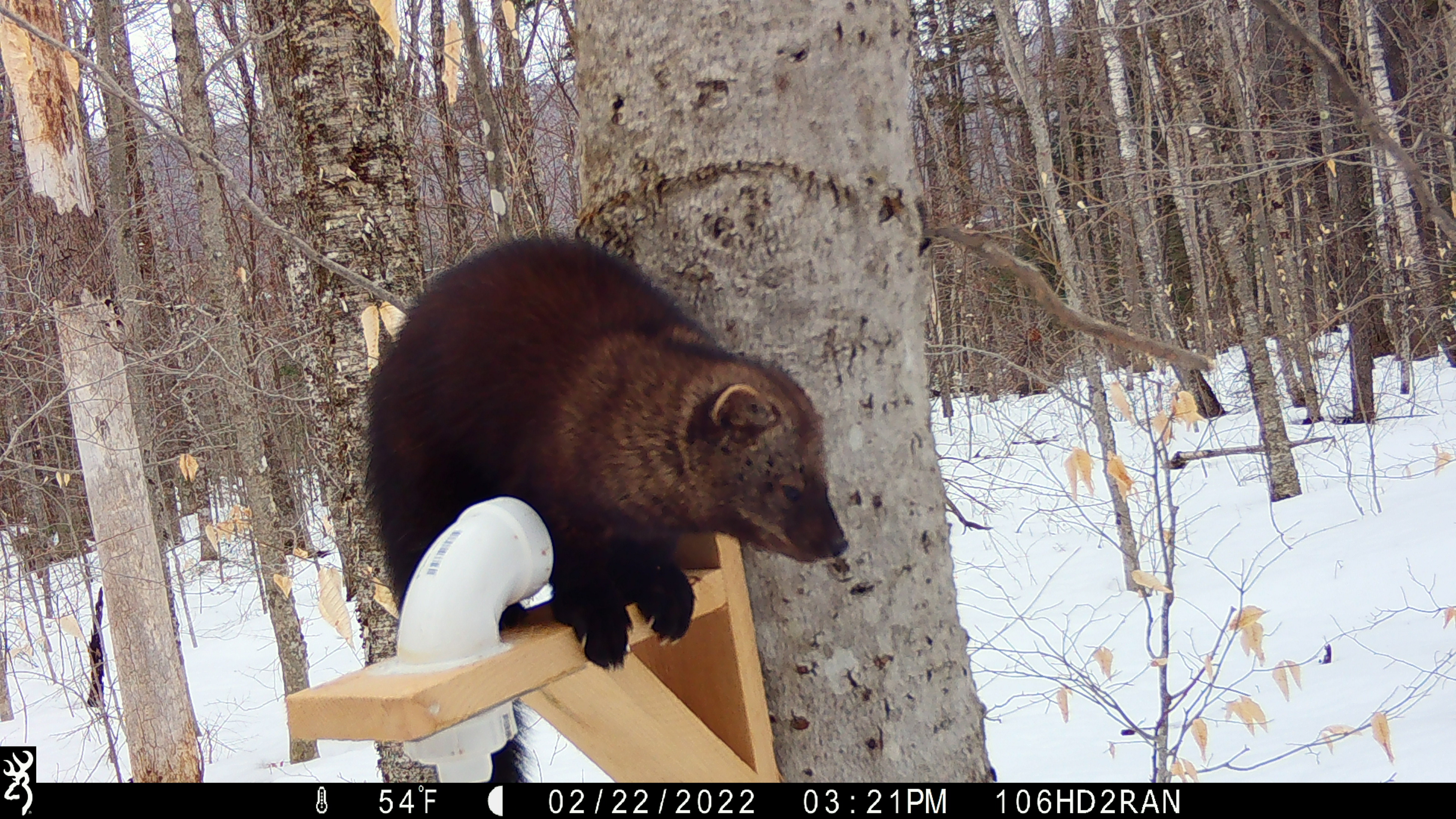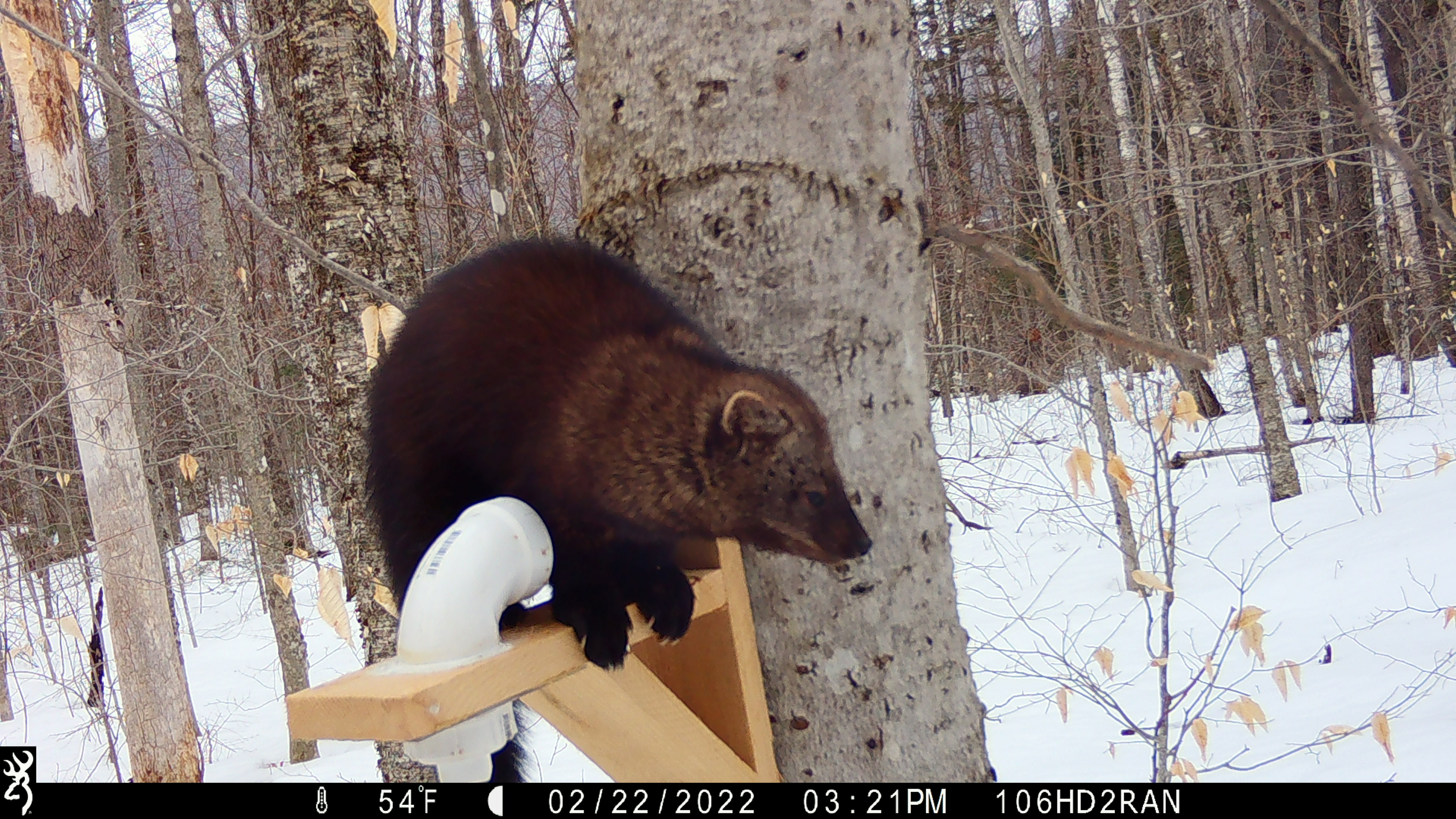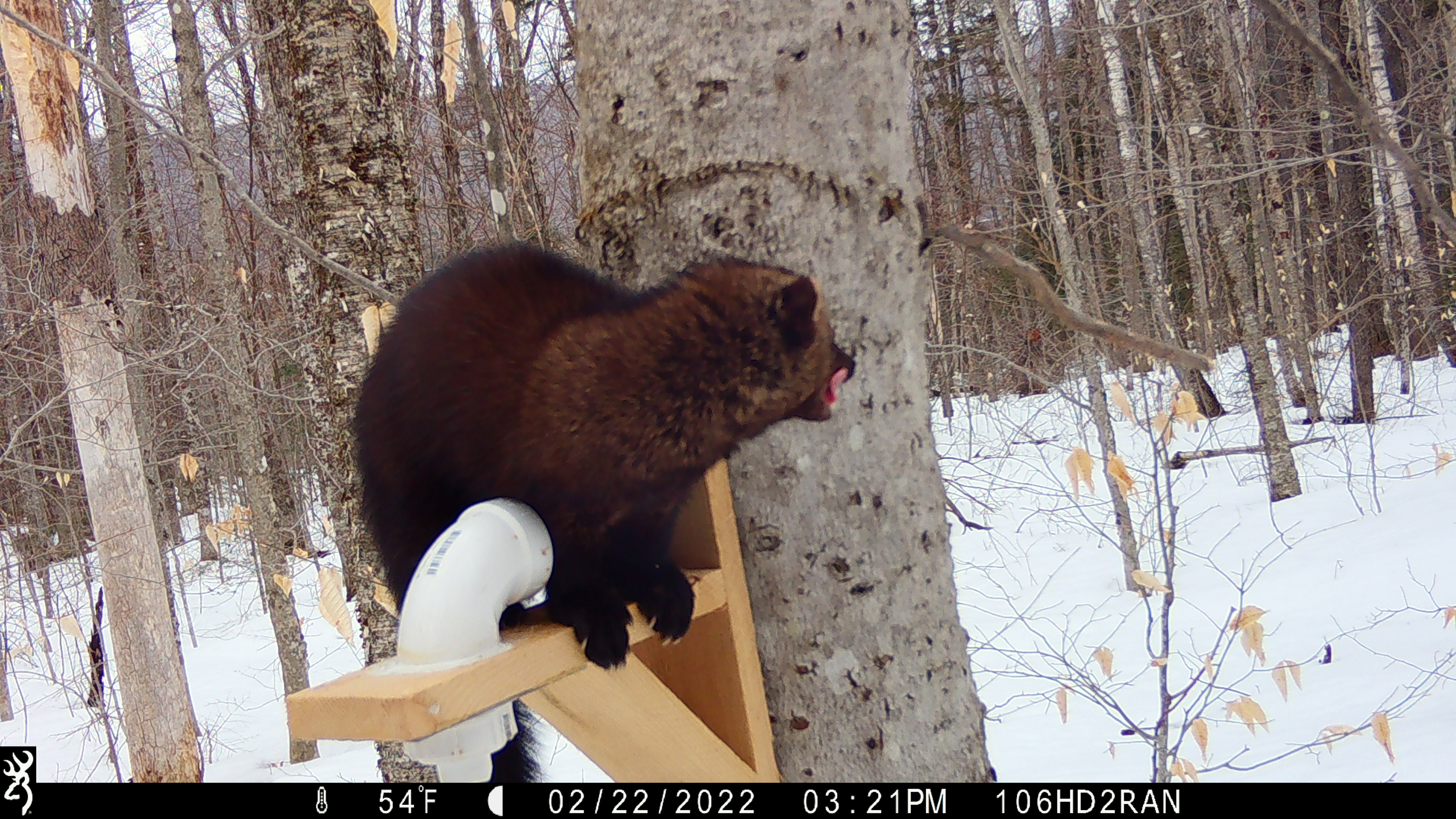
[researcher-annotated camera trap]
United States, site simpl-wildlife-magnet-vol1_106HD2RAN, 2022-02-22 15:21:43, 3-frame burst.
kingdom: Animalia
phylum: Chordata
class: Mammalia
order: Carnivora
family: Mustelidae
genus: Pekania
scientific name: Pekania pennanti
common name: fisher